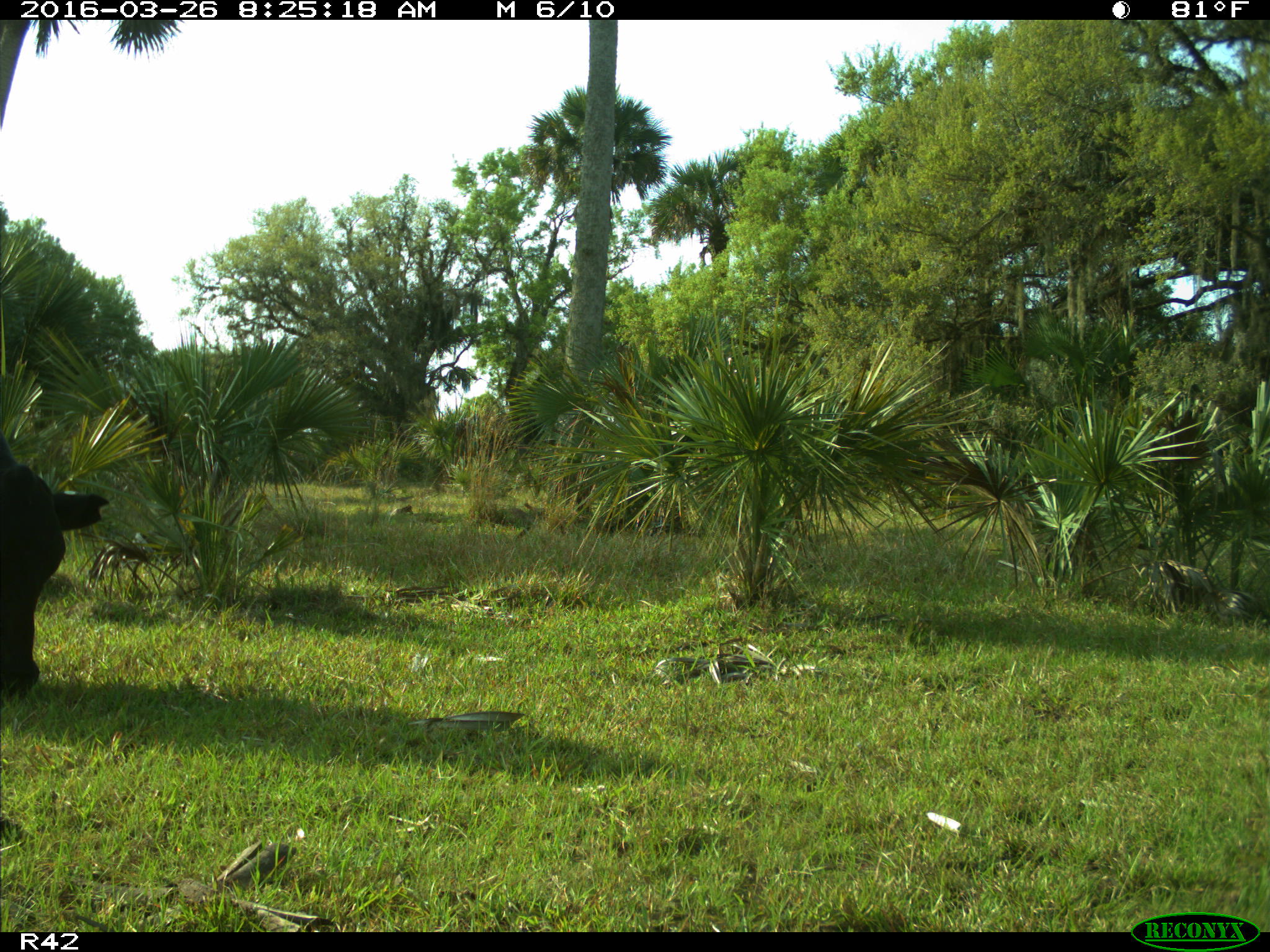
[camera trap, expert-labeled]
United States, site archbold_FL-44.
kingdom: Animalia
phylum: Chordata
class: Mammalia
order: Artiodactyla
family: Bovidae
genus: Bos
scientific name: Bos taurus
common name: domestic cow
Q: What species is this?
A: Bos taurus (domestic cow).